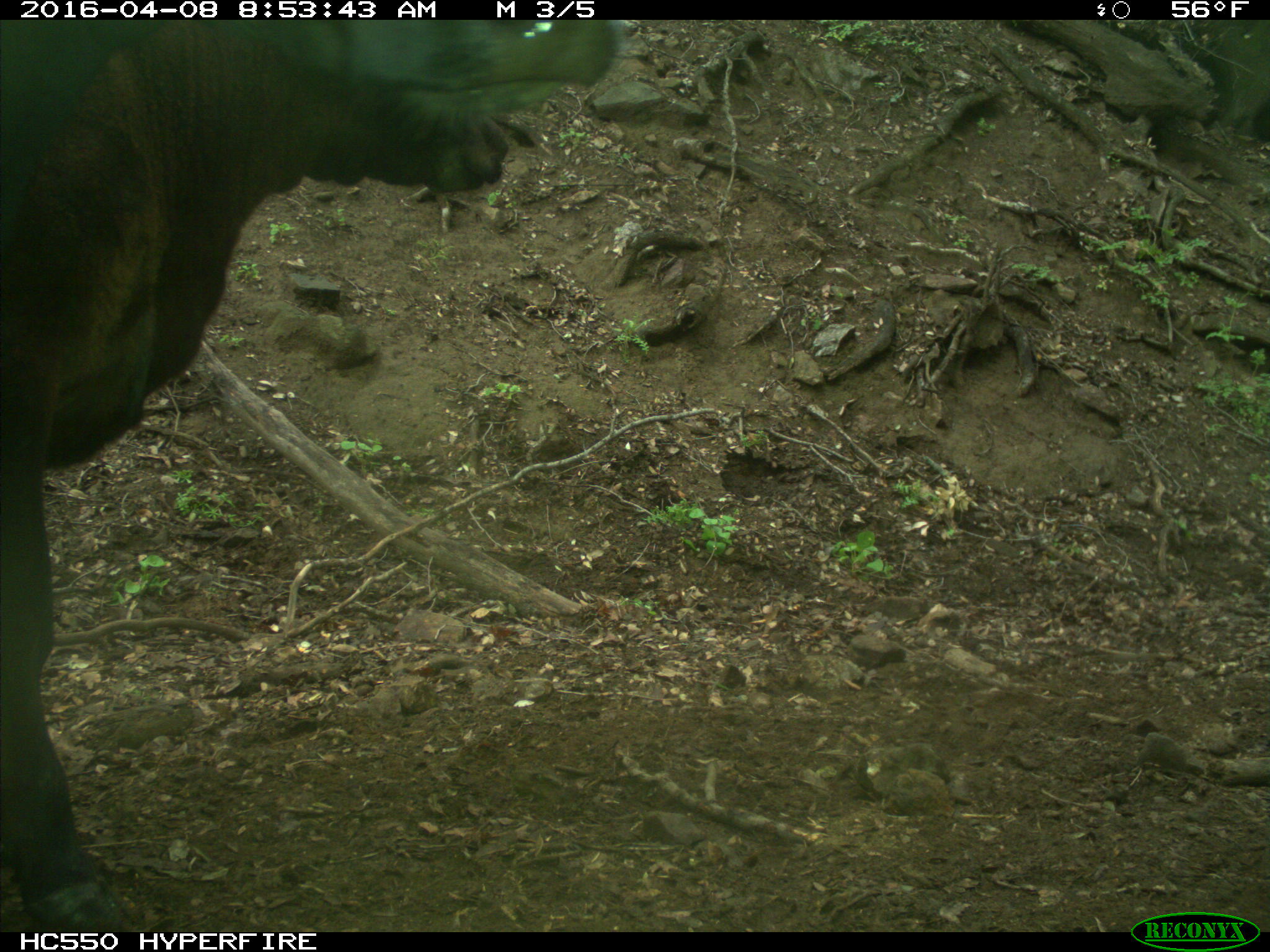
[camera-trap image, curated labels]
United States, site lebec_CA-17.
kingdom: Animalia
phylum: Chordata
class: Mammalia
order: Artiodactyla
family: Bovidae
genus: Bos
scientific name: Bos taurus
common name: domestic cow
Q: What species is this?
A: Bos taurus (domestic cow).